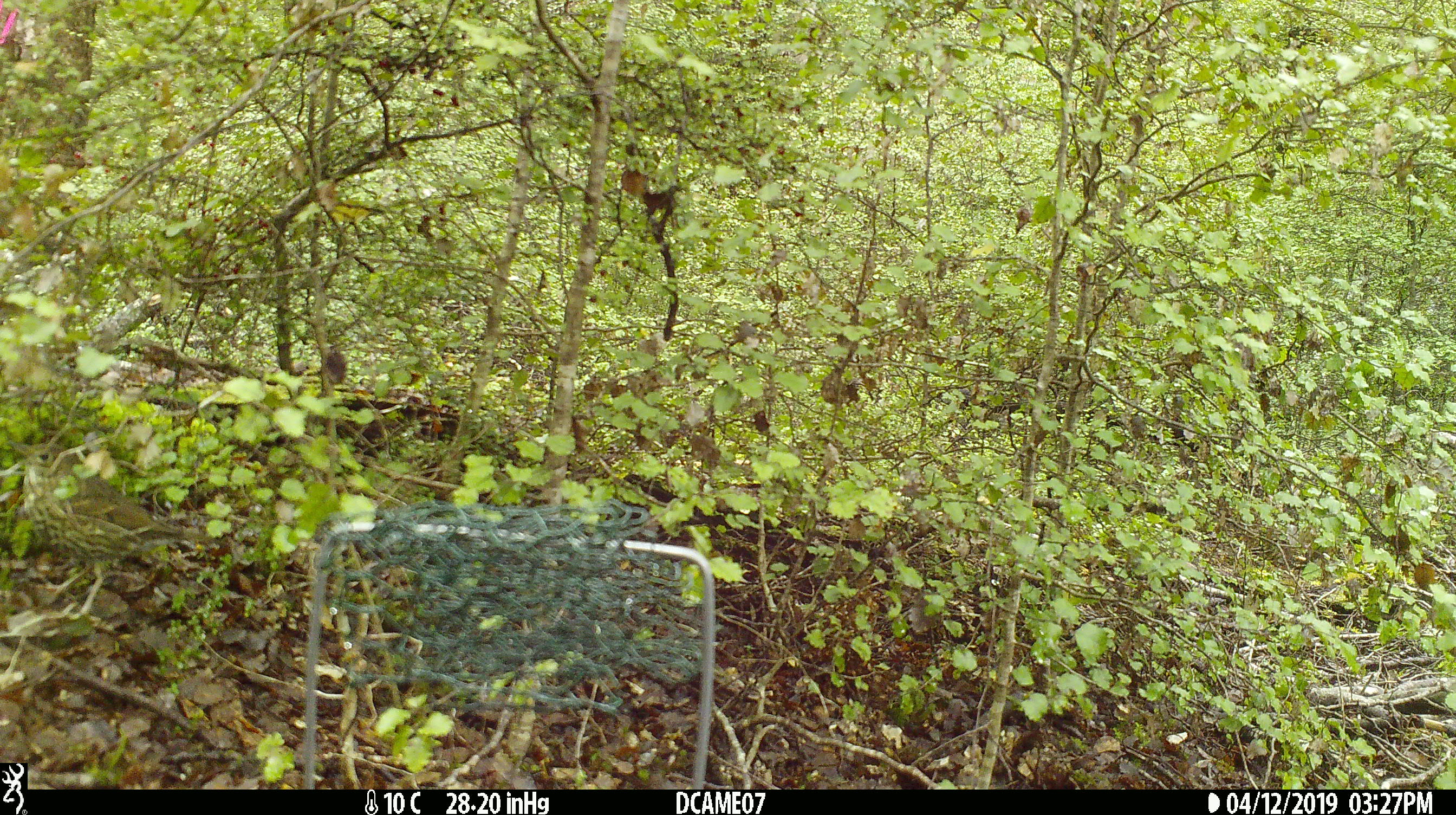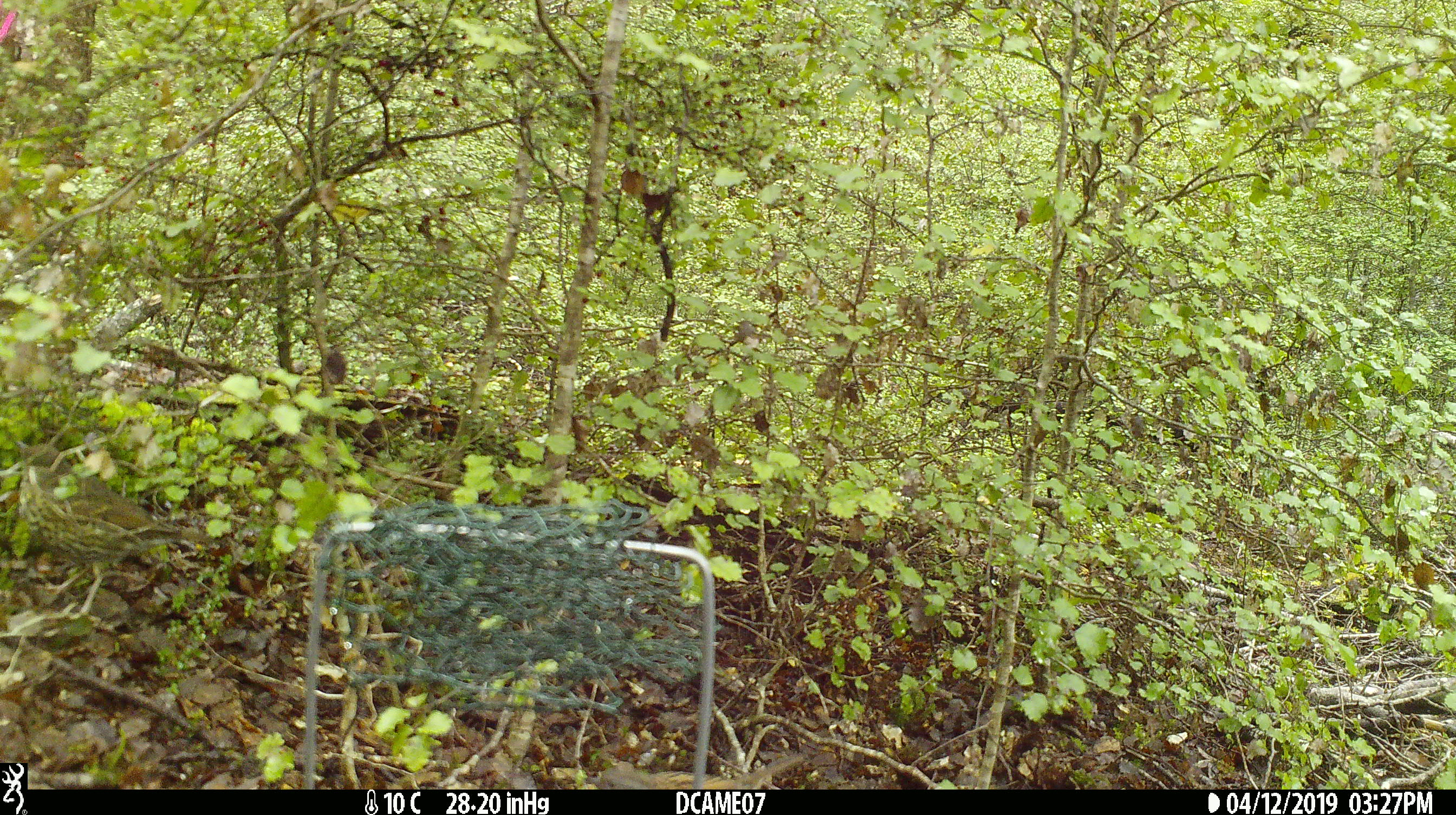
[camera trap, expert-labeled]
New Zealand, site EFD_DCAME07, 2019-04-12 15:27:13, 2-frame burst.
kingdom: Animalia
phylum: Chordata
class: Aves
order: Passeriformes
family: Turdidae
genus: Turdus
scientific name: Turdus philomelos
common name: song thrush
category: thrush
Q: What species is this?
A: Thrush (song thrush) (Turdus philomelos).